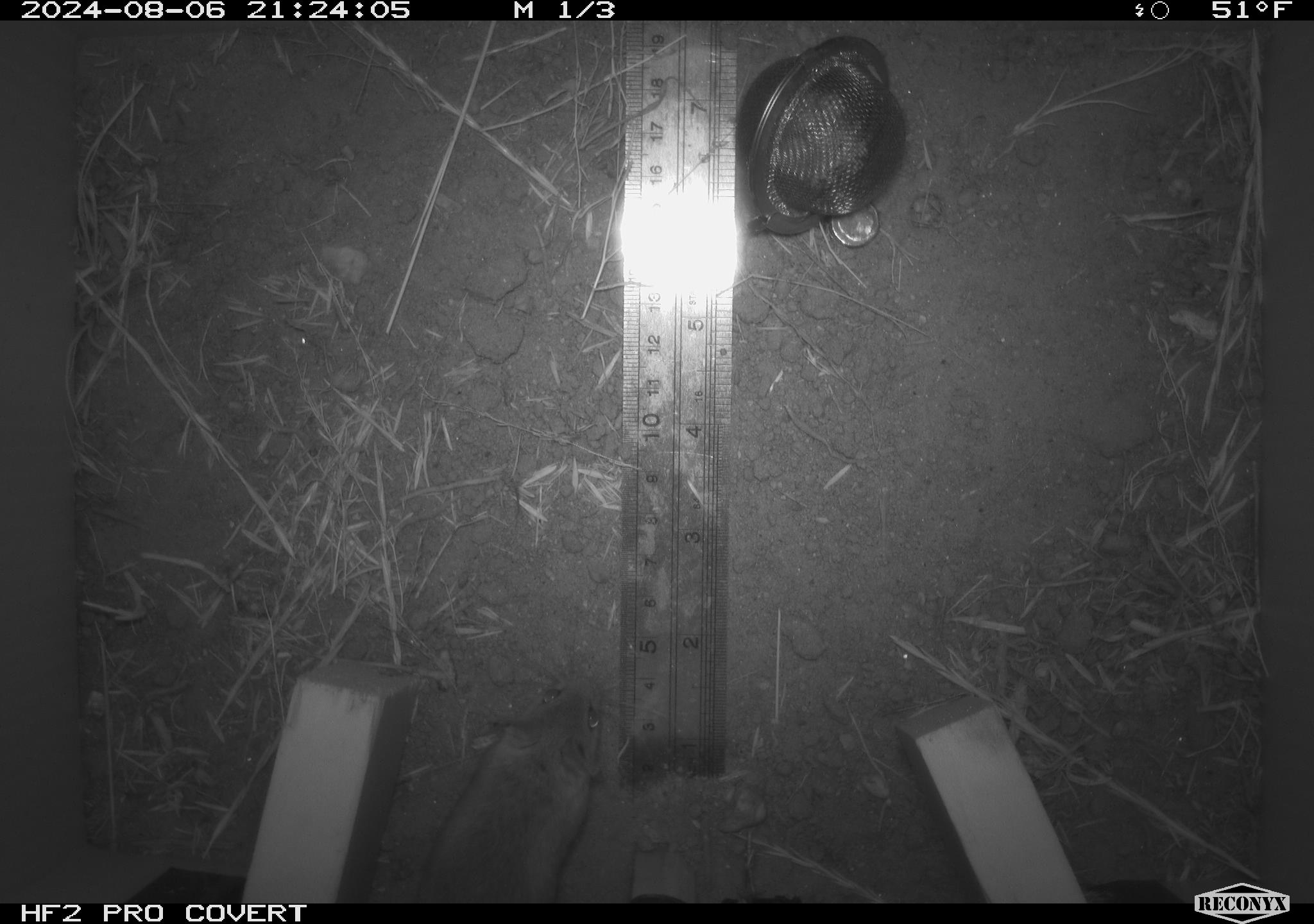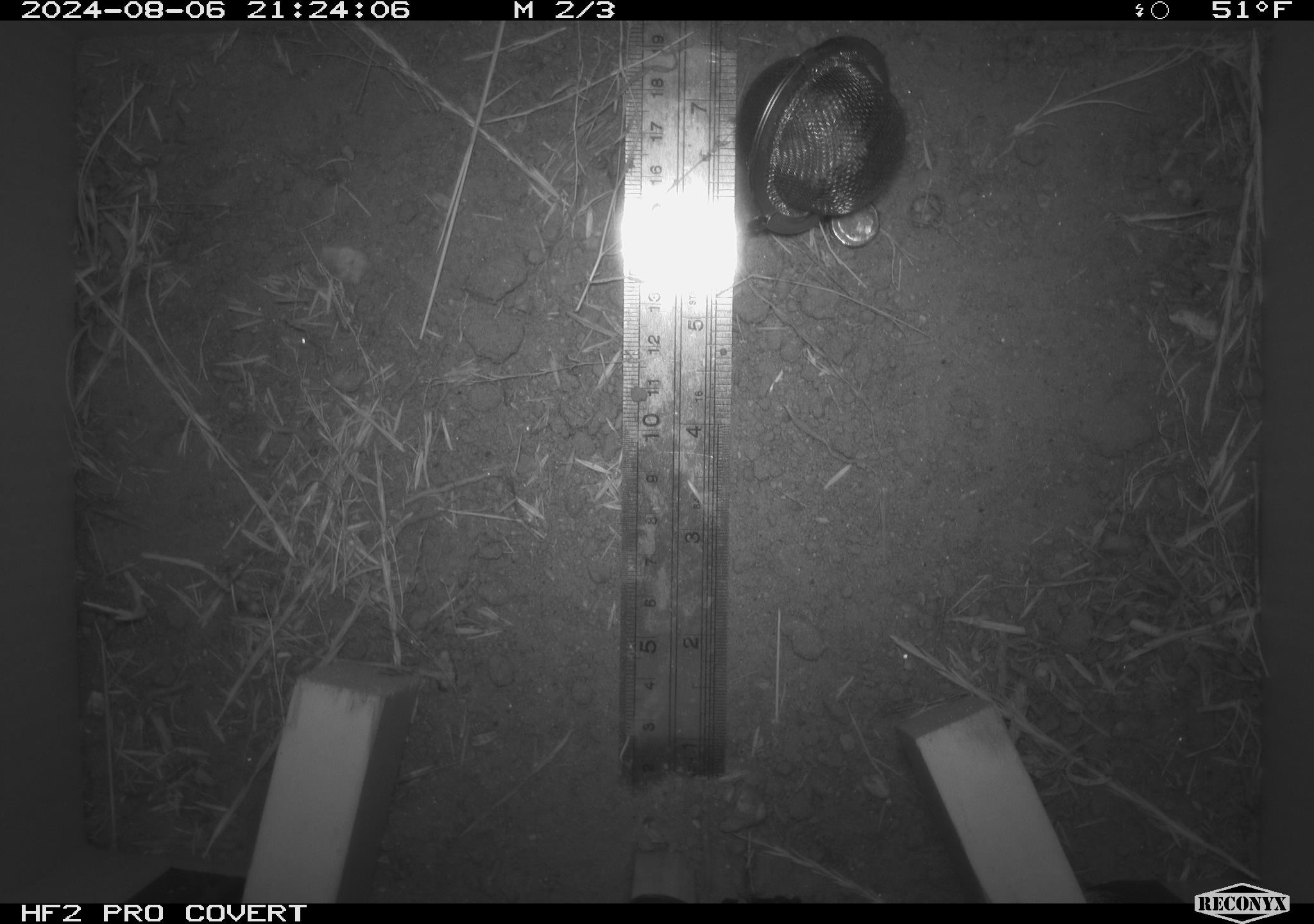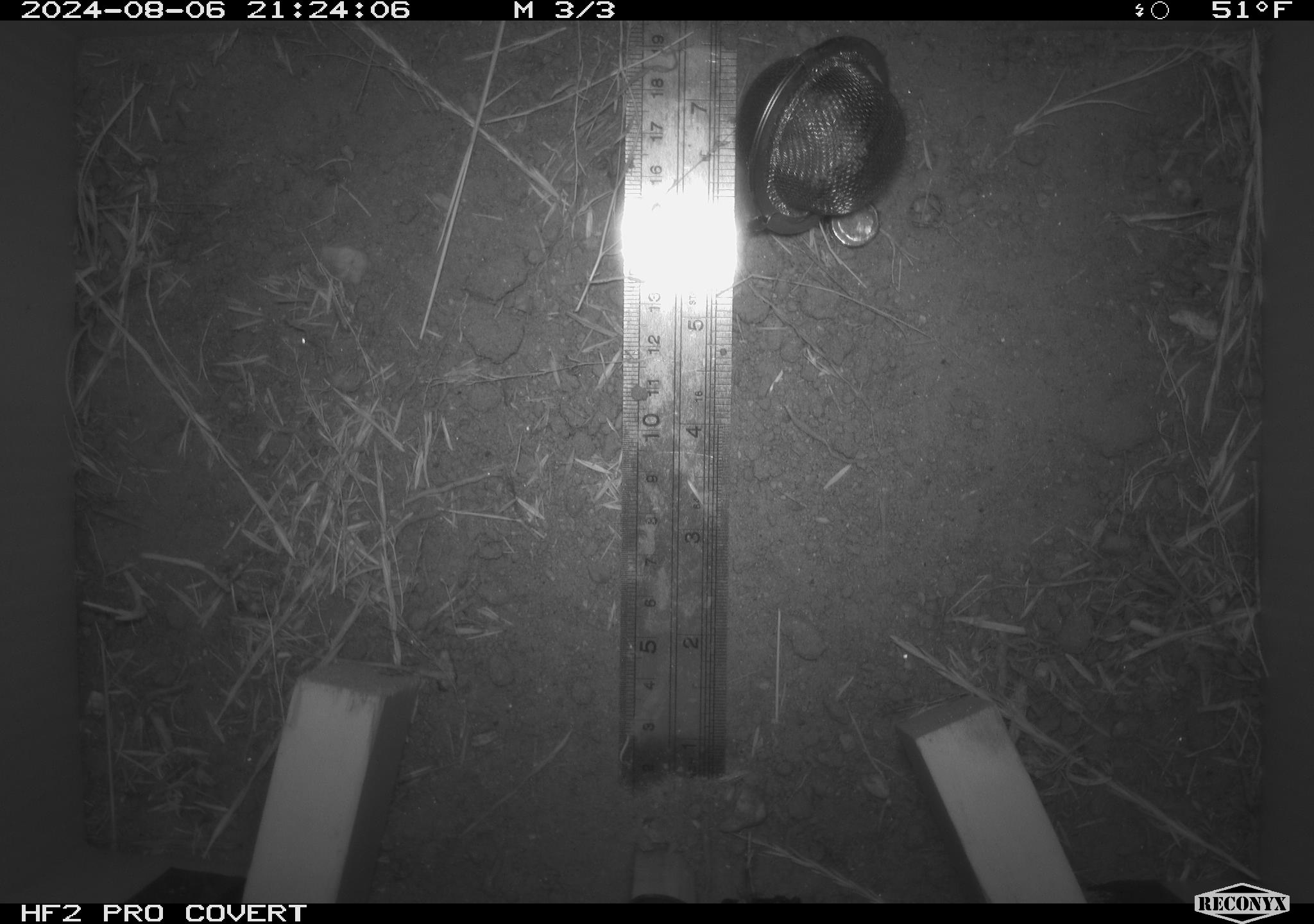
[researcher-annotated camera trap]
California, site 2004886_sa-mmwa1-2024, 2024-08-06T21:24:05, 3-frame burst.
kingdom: Animalia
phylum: Chordata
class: Amphibia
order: Anura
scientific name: Anura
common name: frogs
Frogs (Anura).